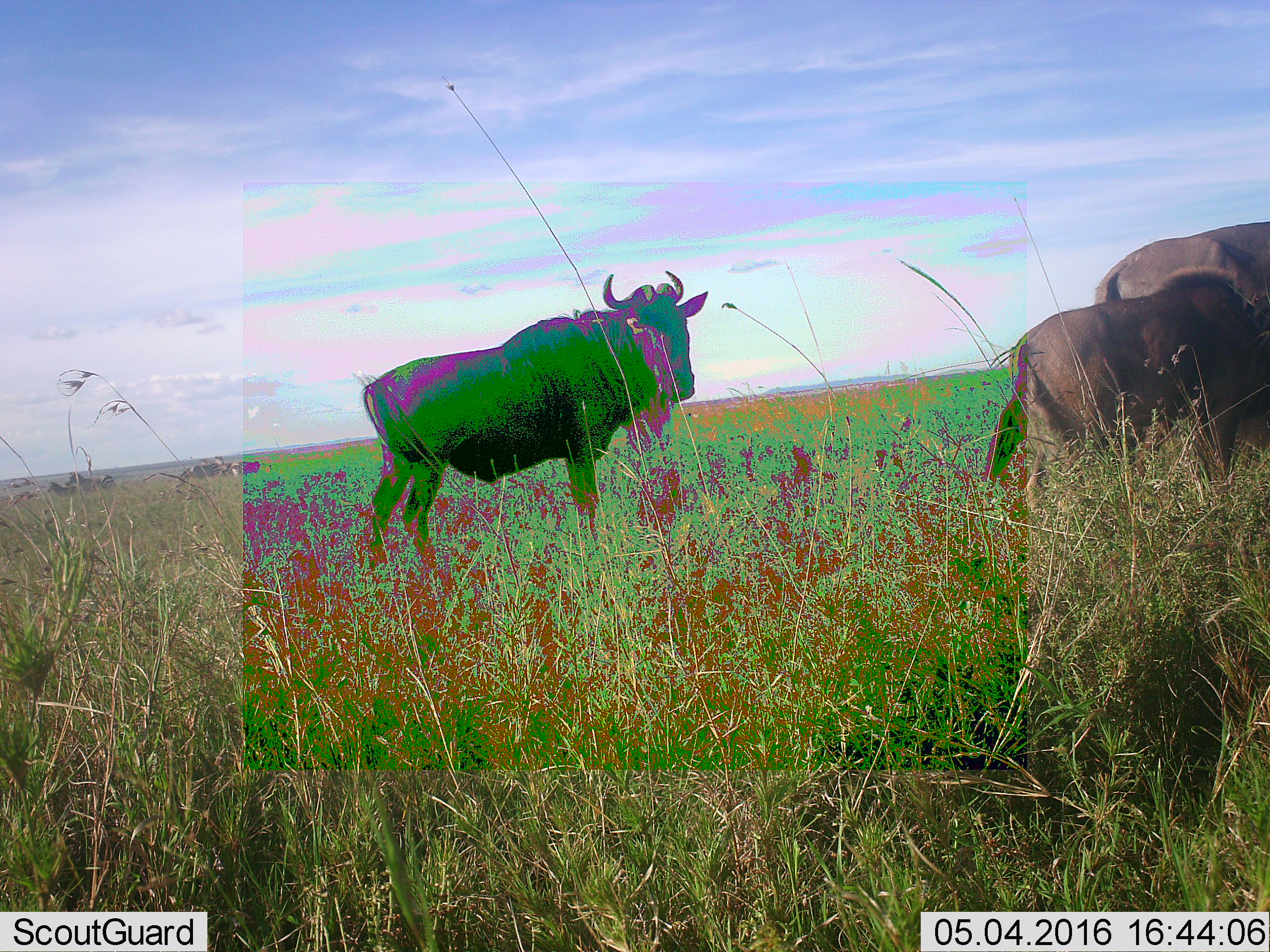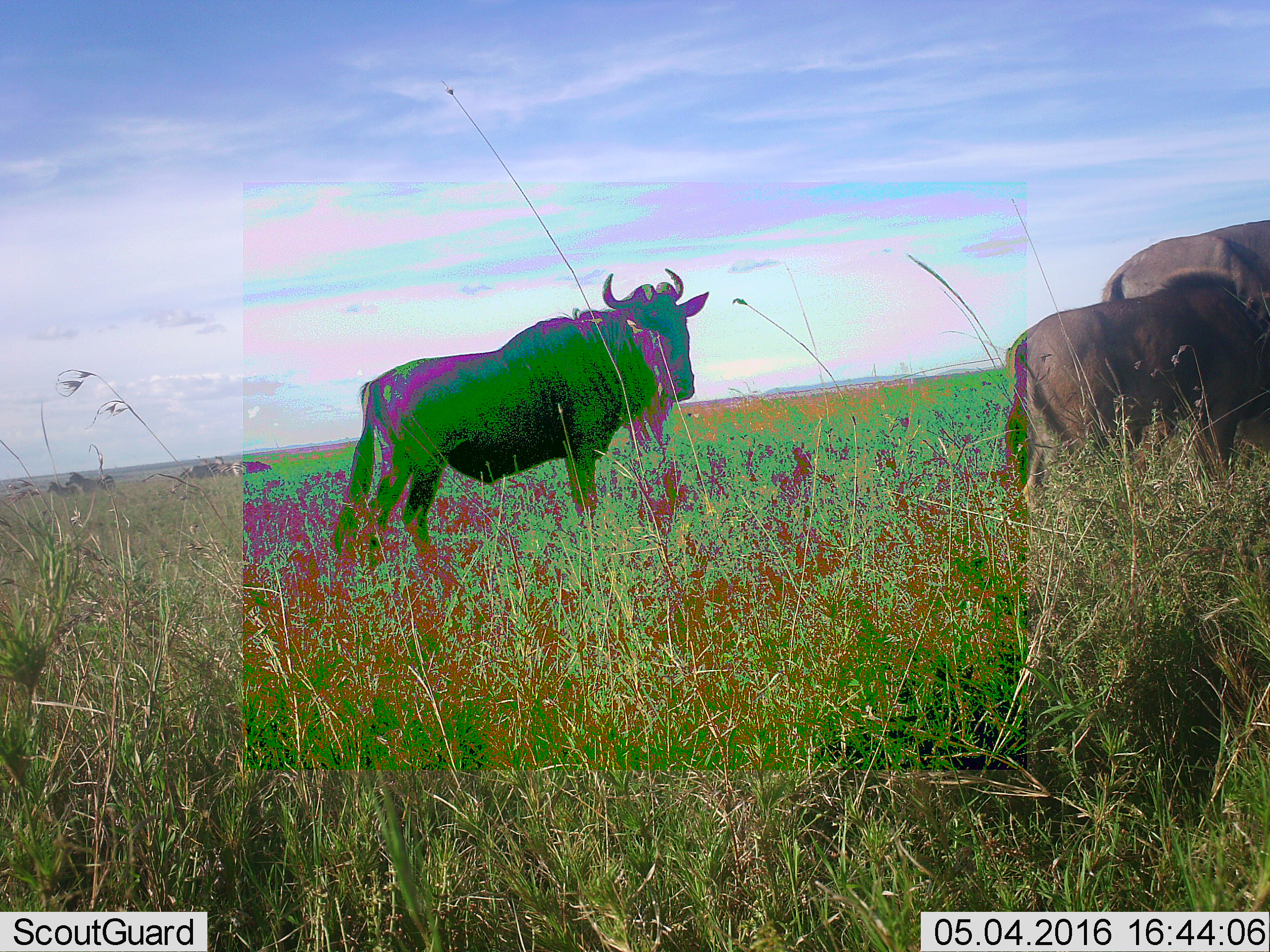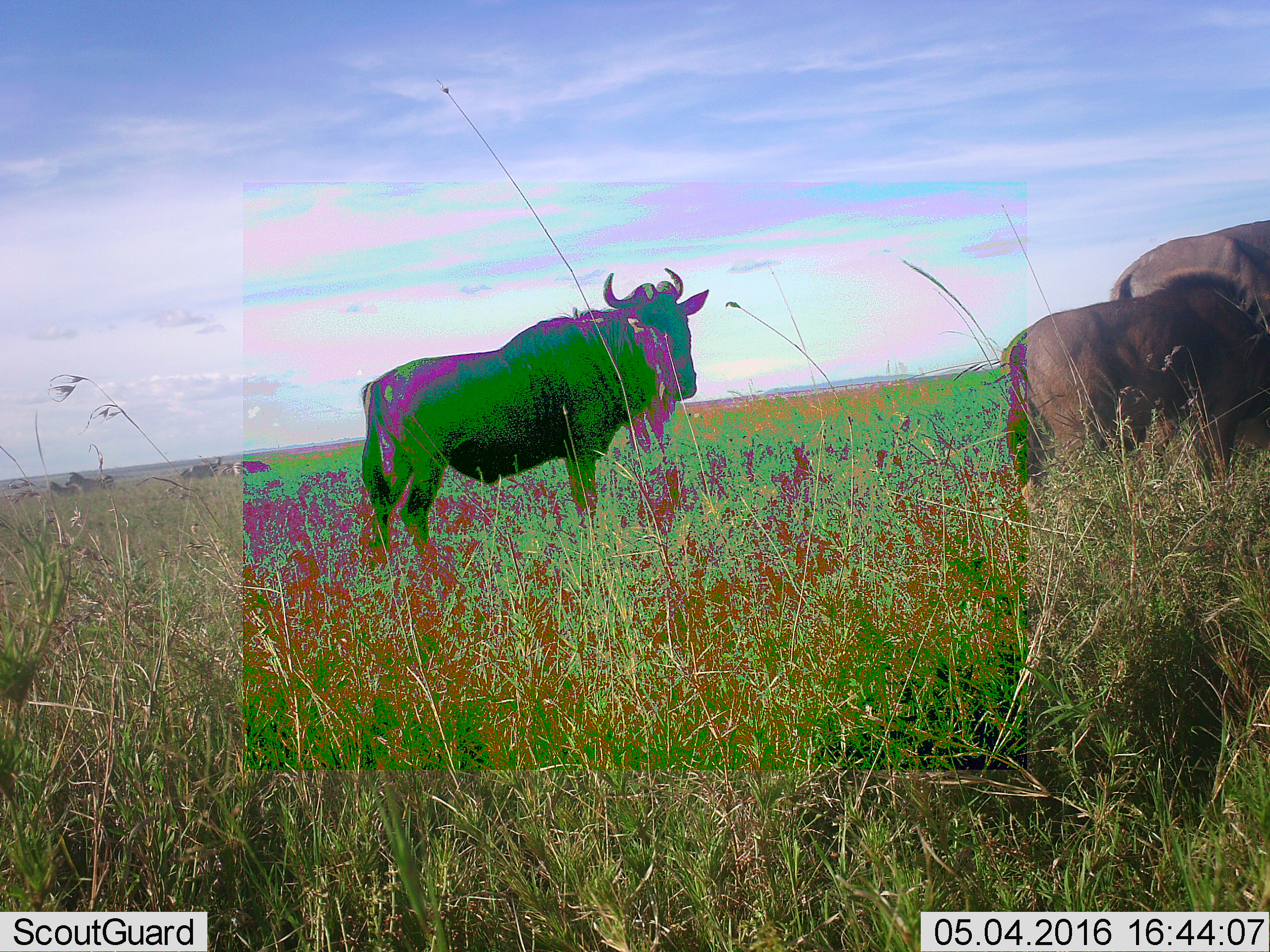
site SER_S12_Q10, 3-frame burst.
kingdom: Animalia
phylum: Chordata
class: Mammalia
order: Artiodactyla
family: Bovidae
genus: Connochaetes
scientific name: Connochaetes taurinus taurinus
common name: blue wildebeest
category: wildebeestblue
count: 3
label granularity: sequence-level